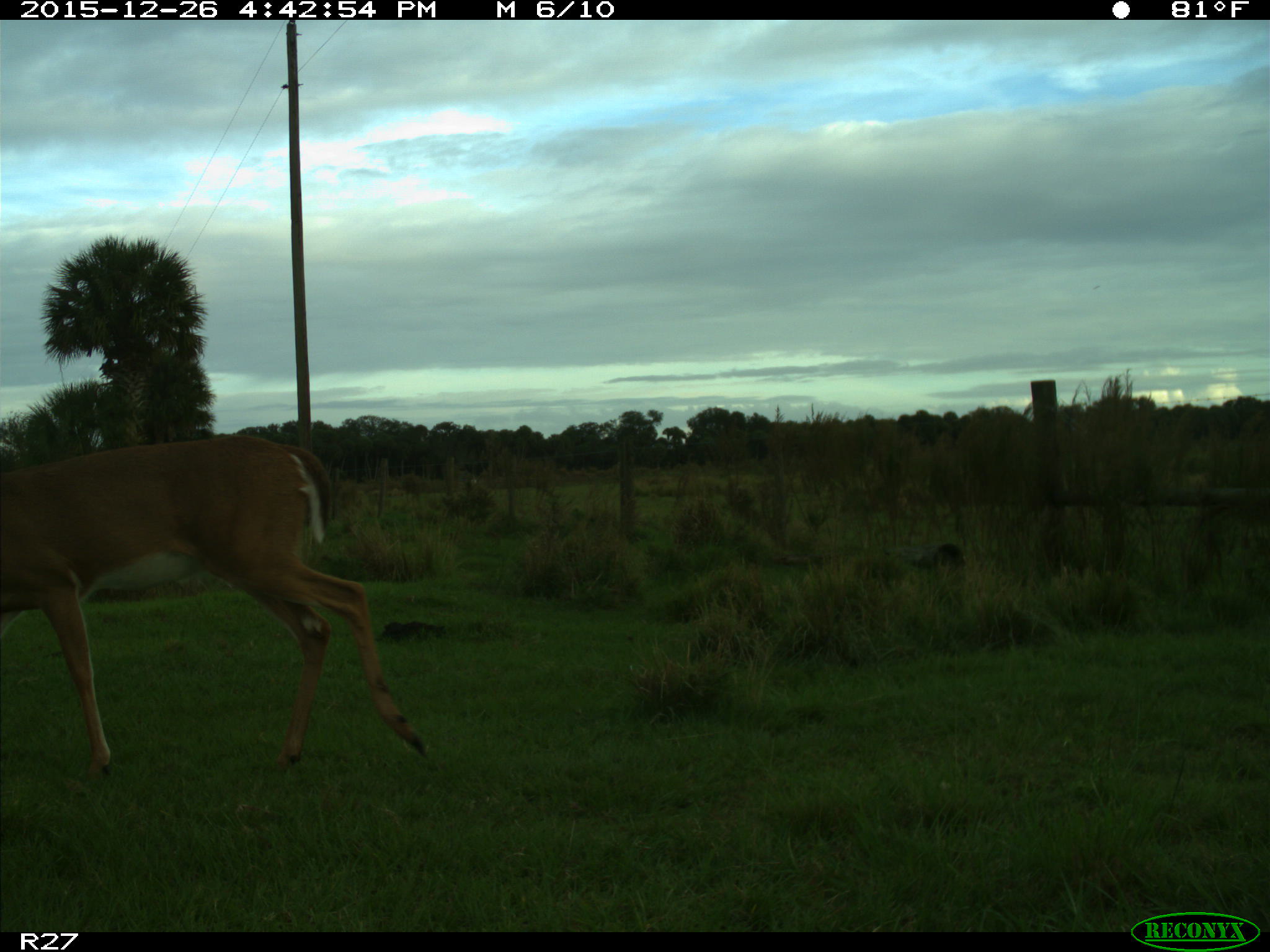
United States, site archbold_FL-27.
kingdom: Animalia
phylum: Chordata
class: Mammalia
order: Artiodactyla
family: Cervidae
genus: Odocoileus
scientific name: Odocoileus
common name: deer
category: unidentified deer